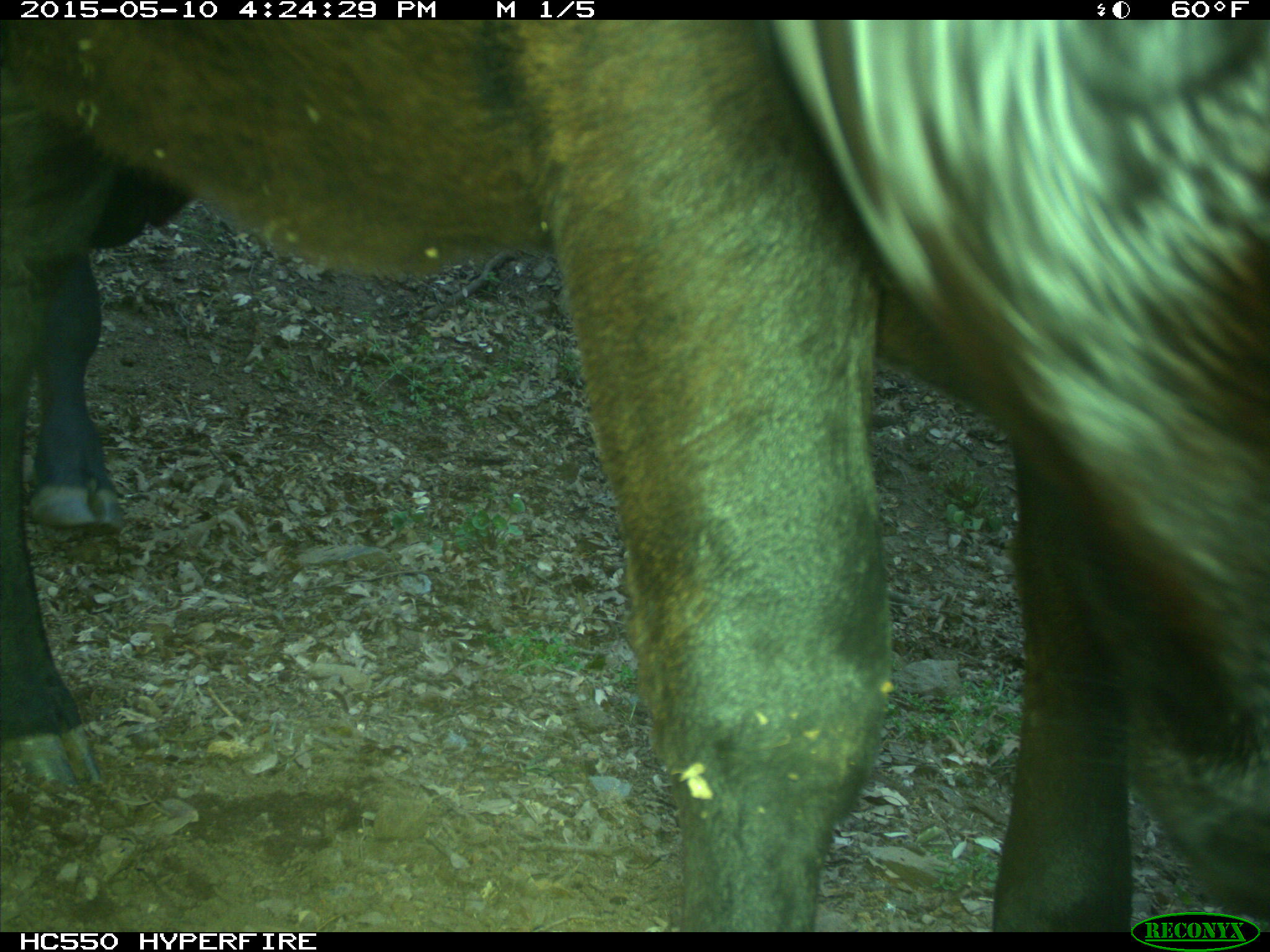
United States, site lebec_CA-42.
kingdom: Animalia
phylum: Chordata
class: Mammalia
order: Artiodactyla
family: Bovidae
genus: Bos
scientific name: Bos taurus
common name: domestic cow